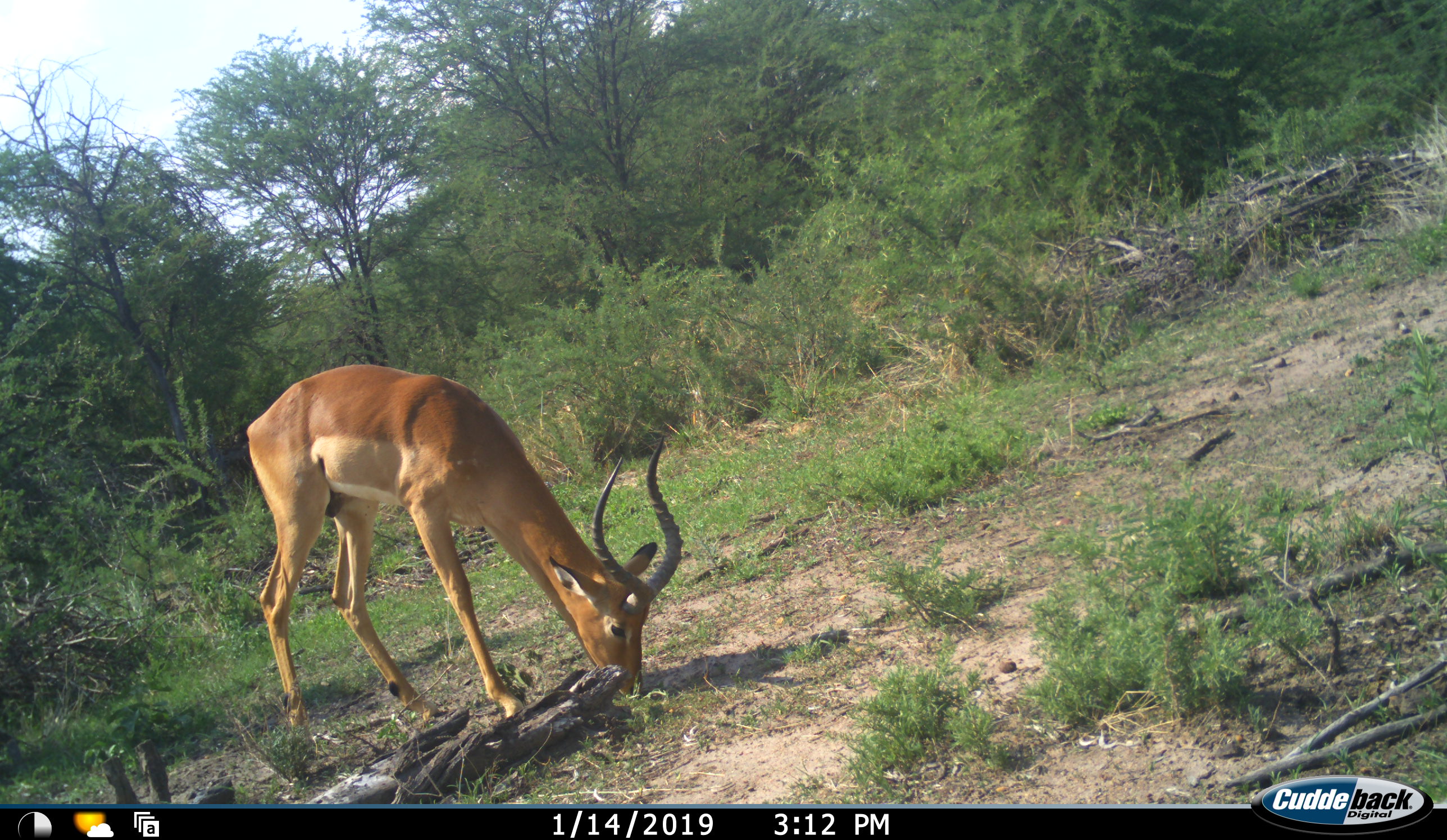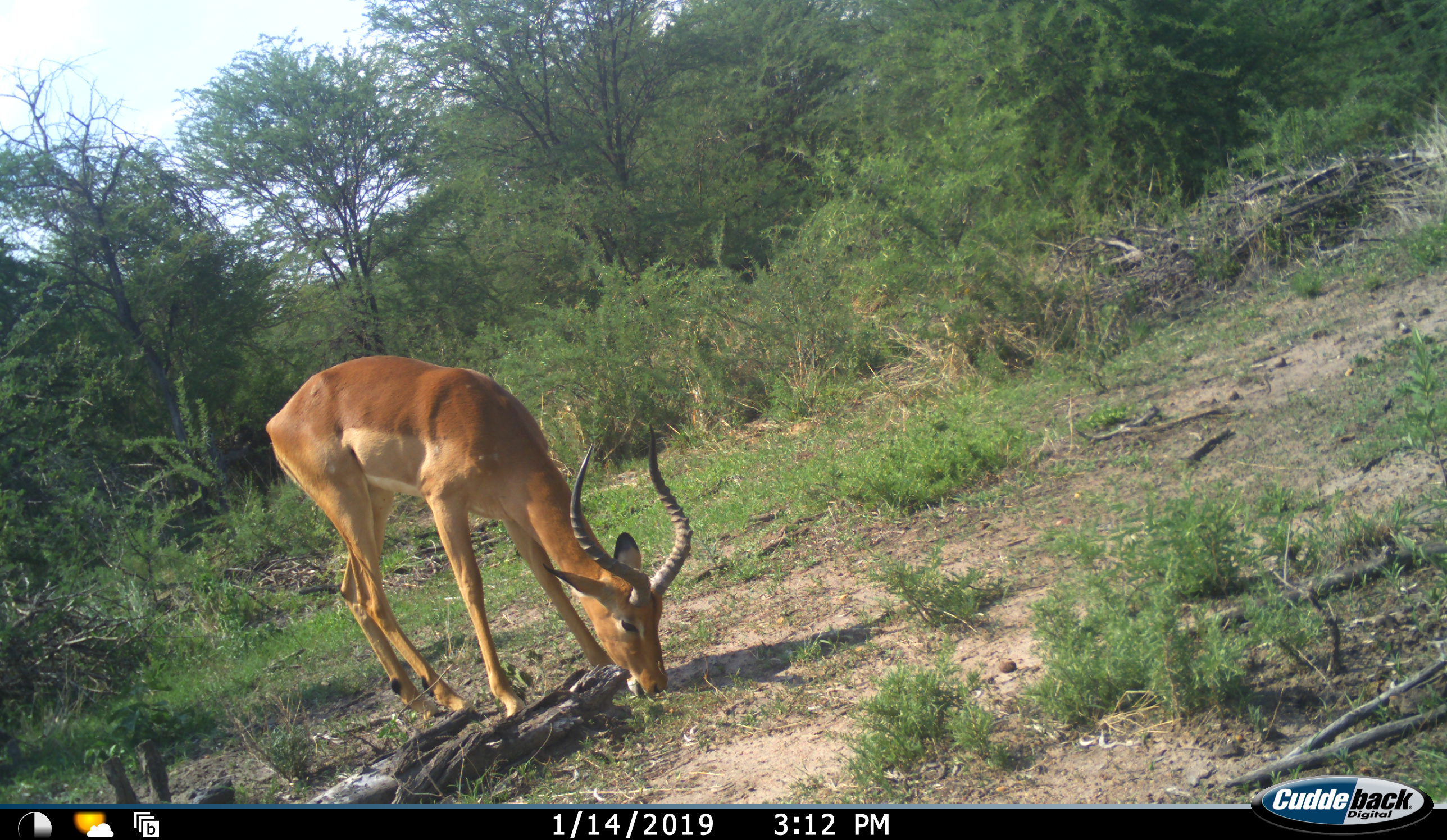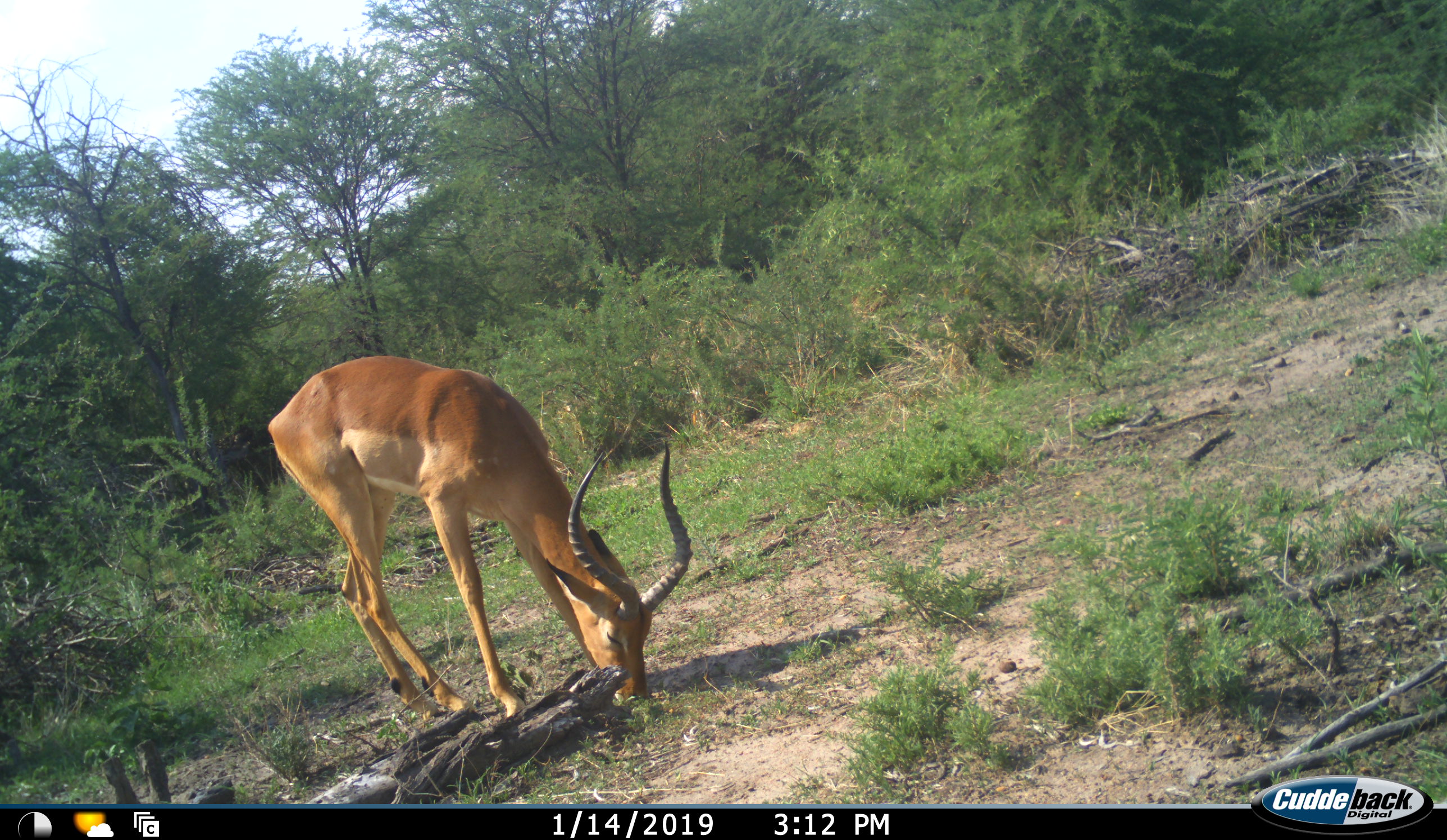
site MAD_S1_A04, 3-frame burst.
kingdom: Animalia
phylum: Chordata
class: Mammalia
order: Artiodactyla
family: Bovidae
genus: Aepyceros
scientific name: Aepyceros melampus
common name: impala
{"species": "impala (Aepyceros melampus)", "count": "1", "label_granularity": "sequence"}